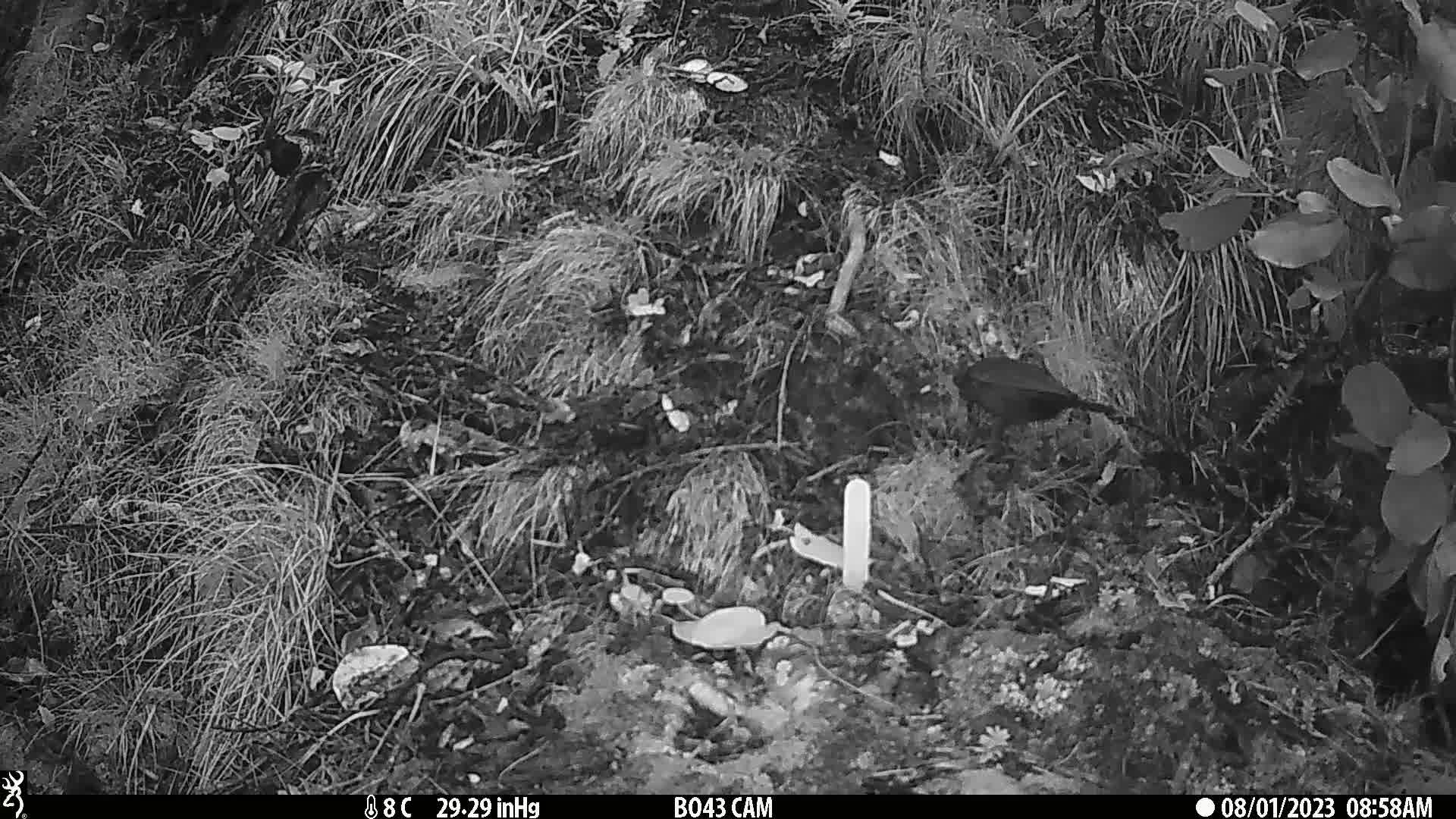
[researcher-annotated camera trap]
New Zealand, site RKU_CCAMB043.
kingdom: Animalia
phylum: Chordata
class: Aves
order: Passeriformes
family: Turdidae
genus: Turdus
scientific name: Turdus merula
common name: eurasian blackbird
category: blackbird